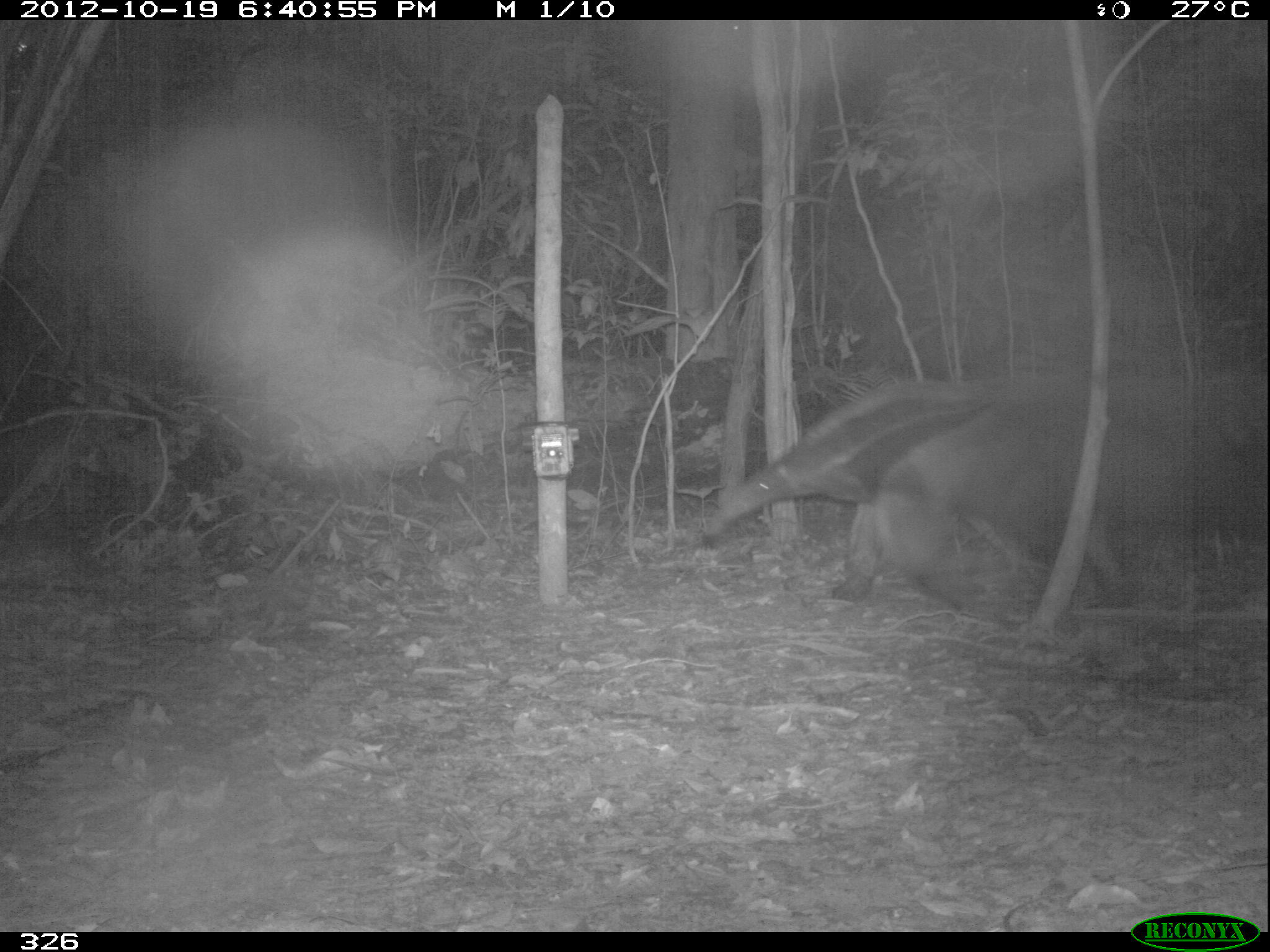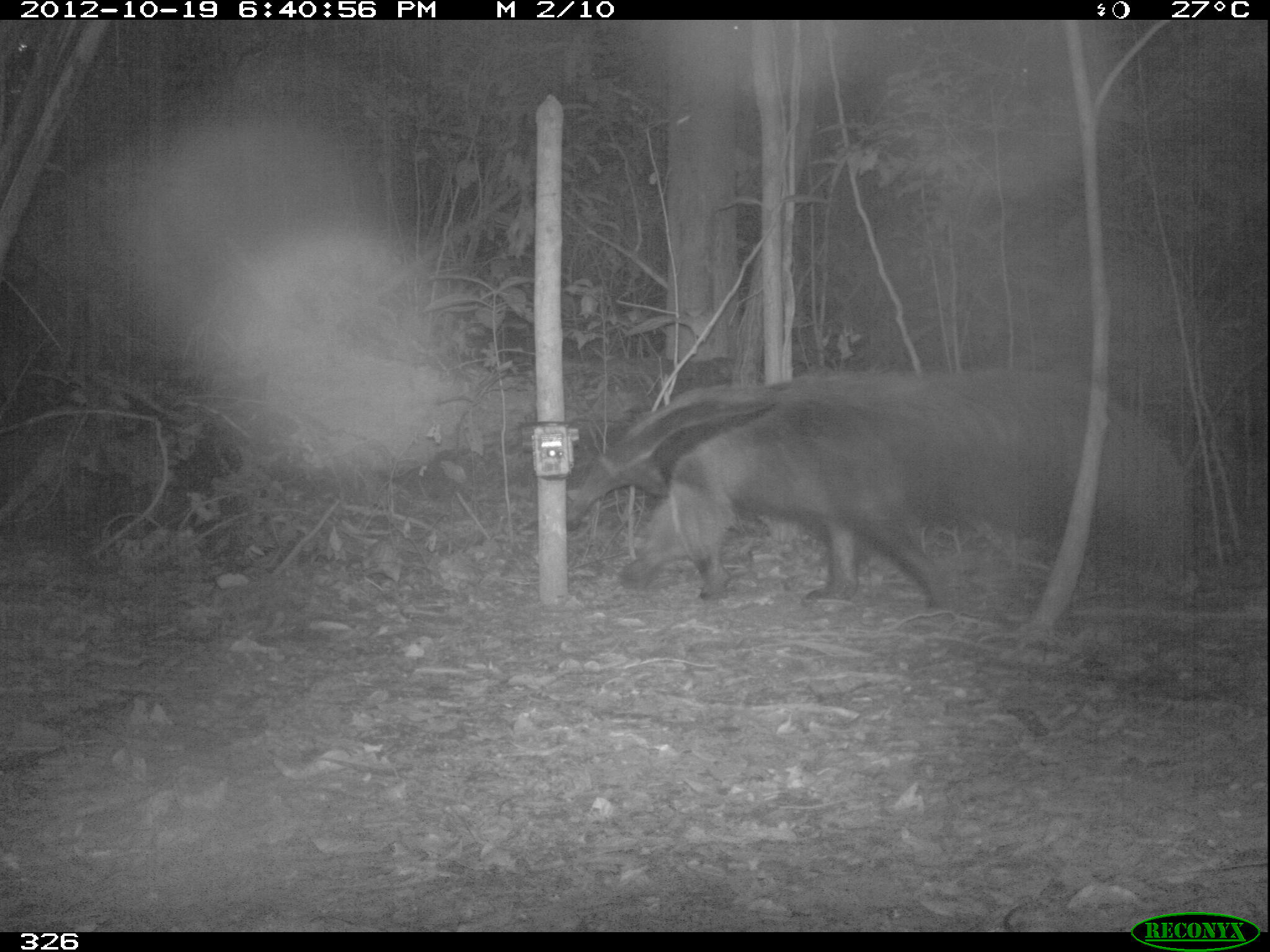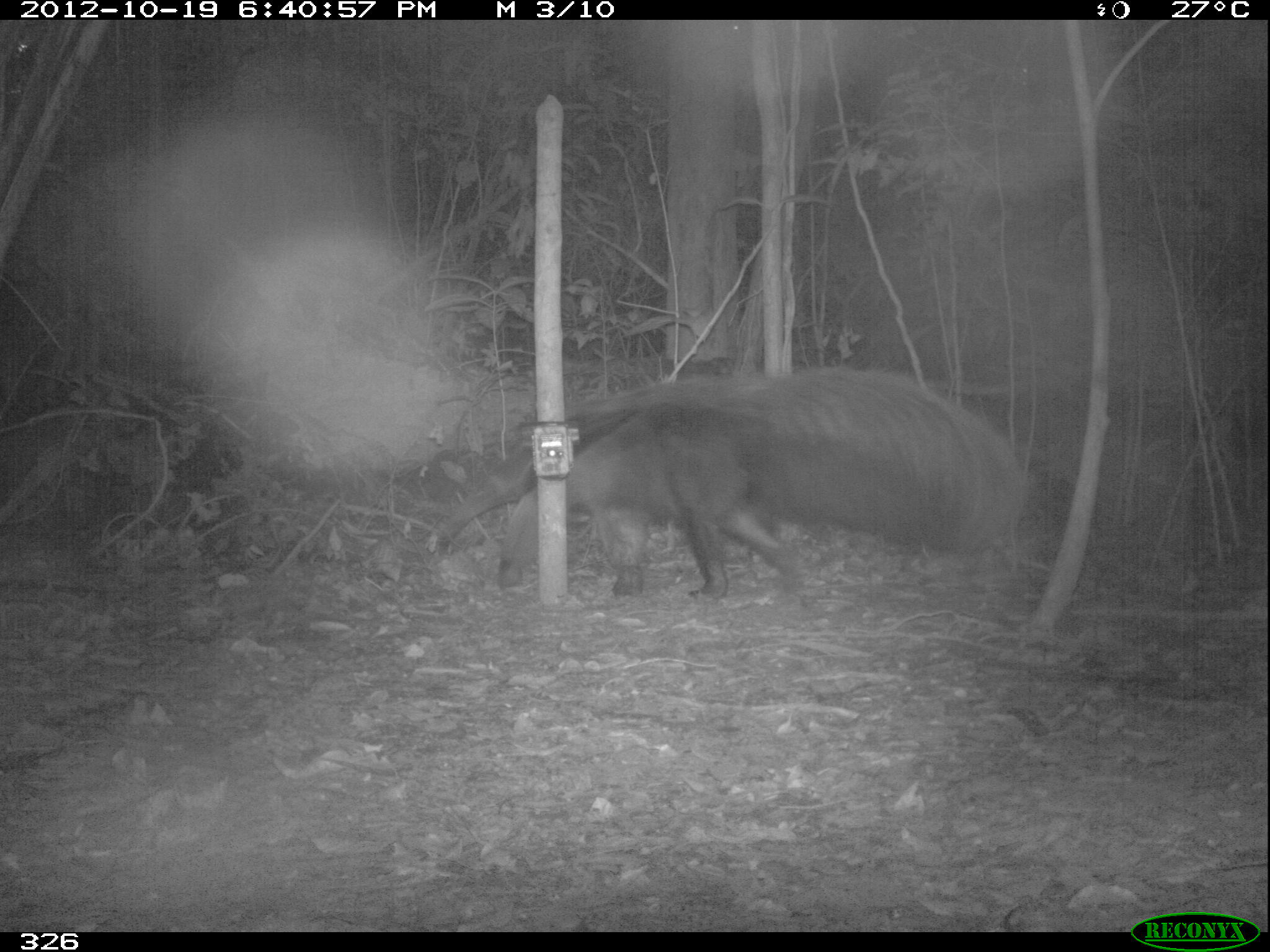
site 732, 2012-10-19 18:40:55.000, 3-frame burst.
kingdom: Animalia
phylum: Chordata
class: Mammalia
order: Pilosa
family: Myrmecophagidae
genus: Myrmecophaga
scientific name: Myrmecophaga tridactyla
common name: giant anteater